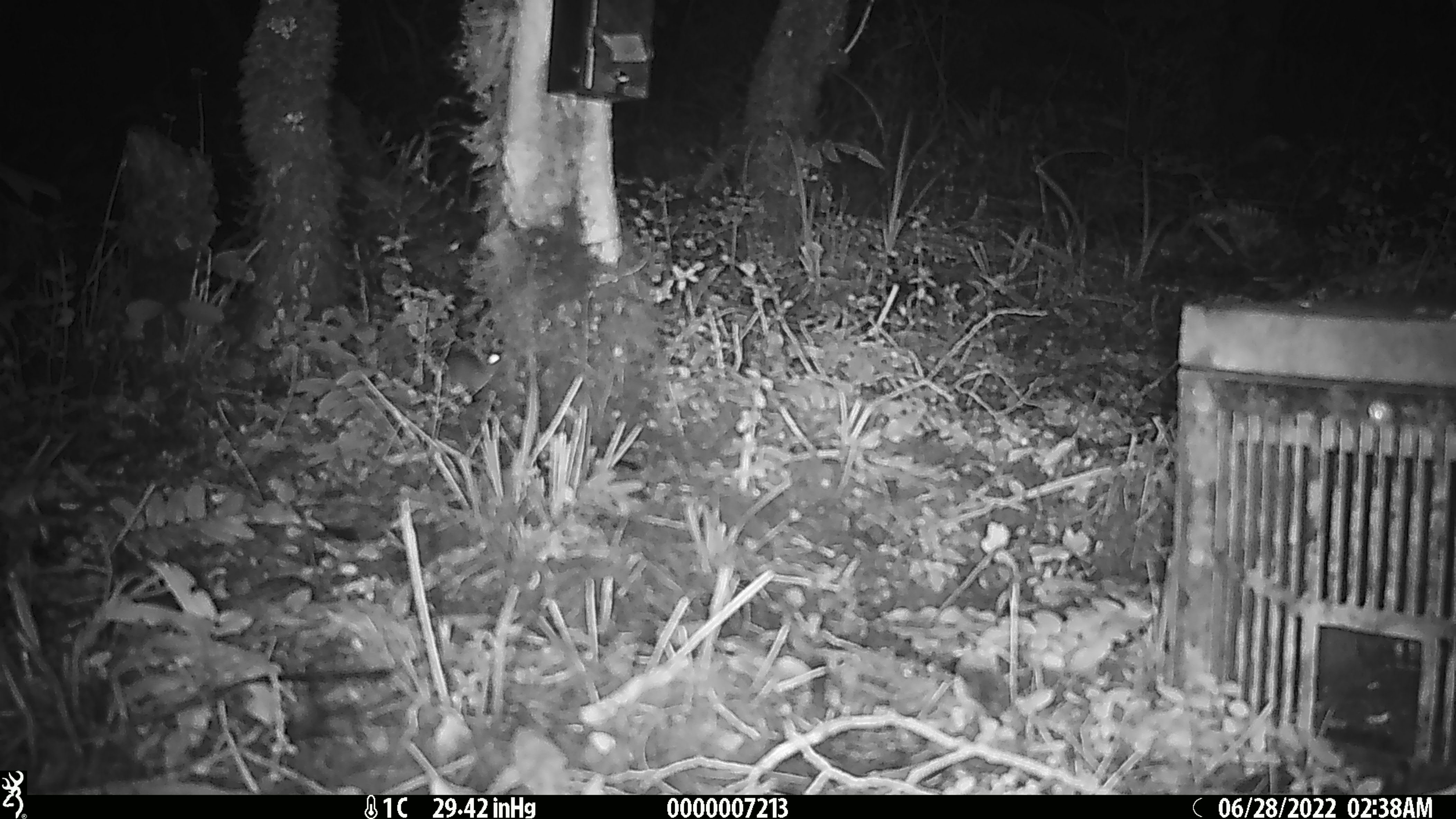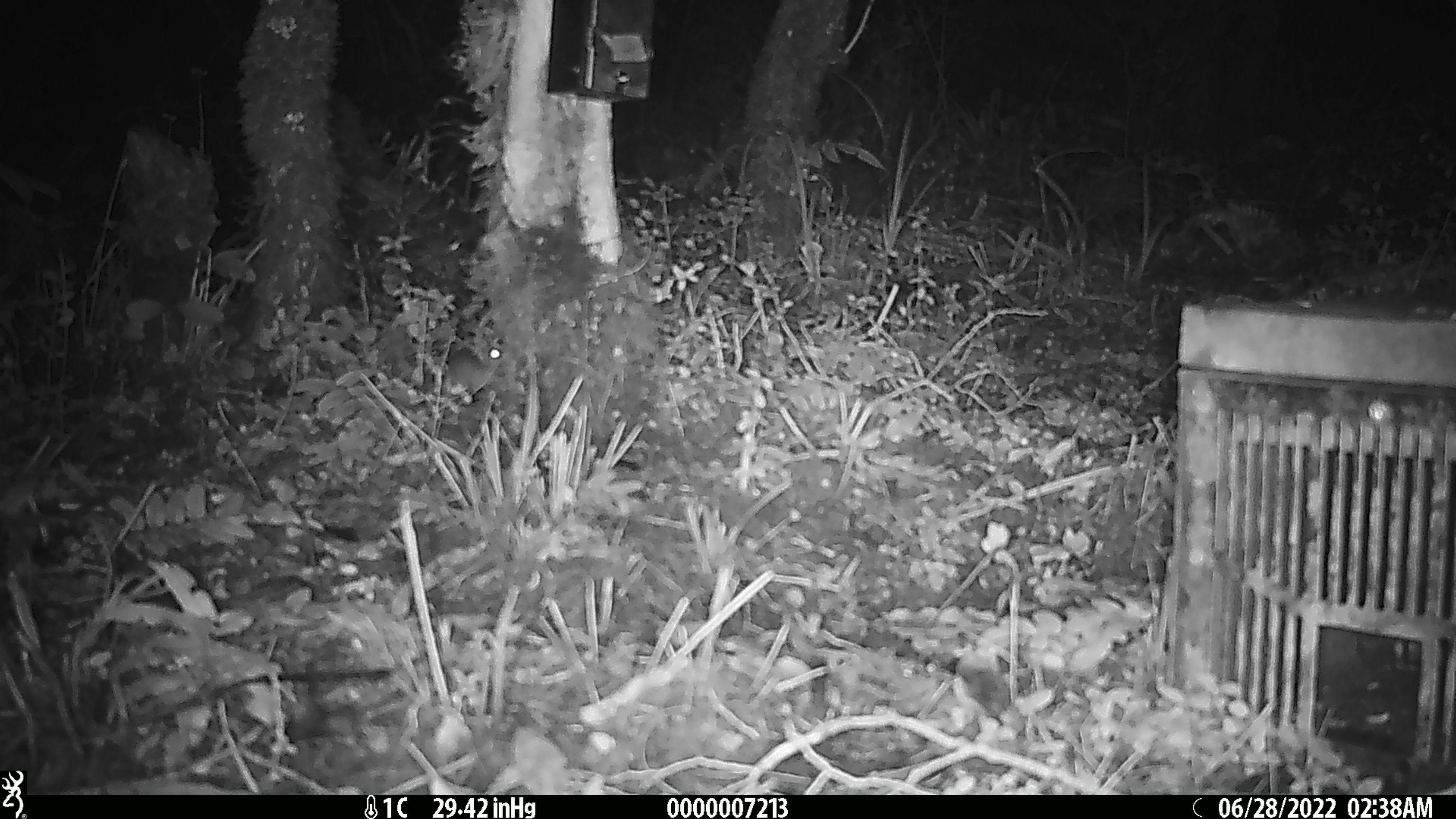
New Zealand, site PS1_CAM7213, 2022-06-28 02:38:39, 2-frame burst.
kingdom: Animalia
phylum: Chordata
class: Mammalia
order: Rodentia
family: Muridae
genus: Mus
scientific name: Mus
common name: mouse